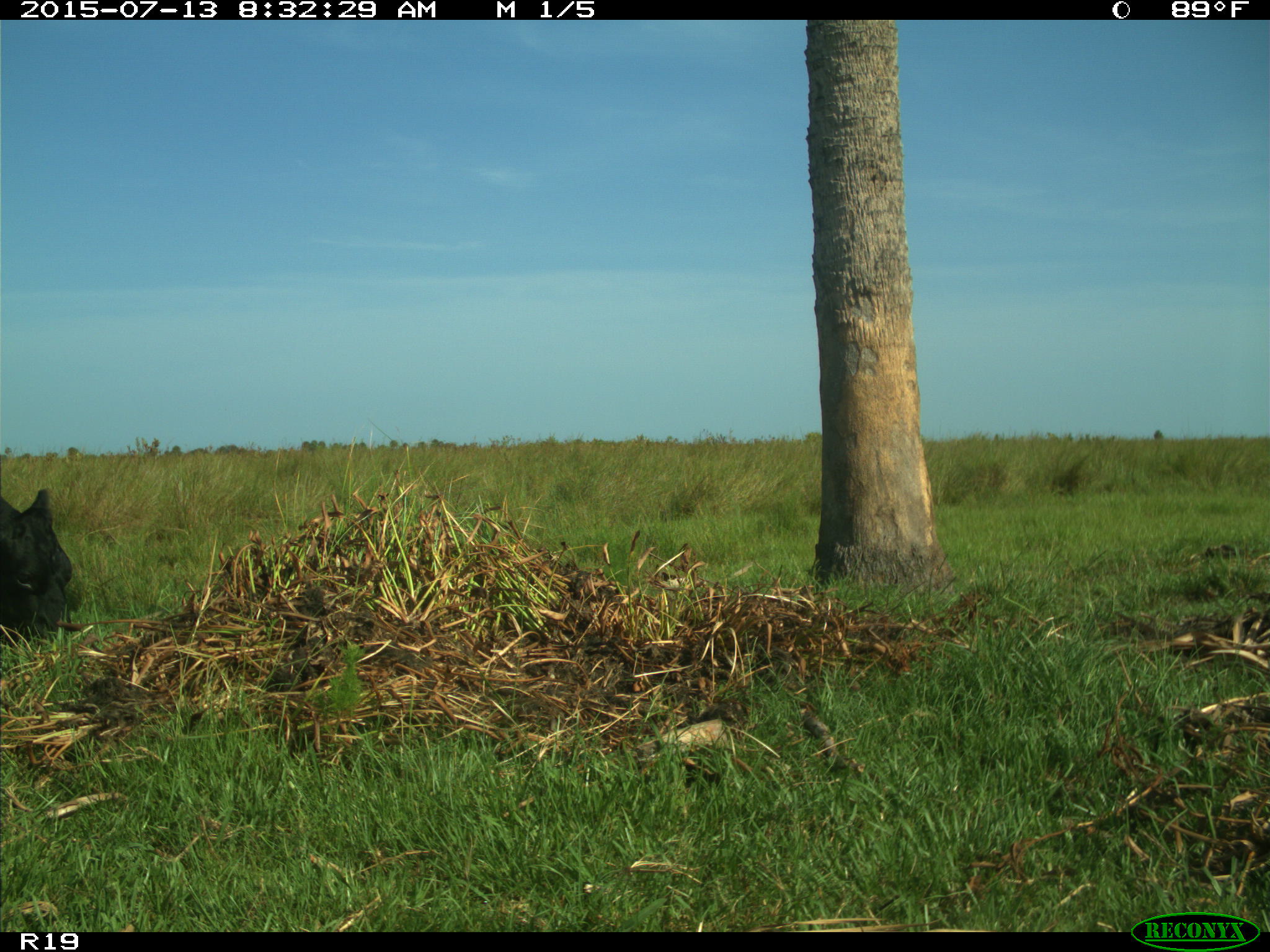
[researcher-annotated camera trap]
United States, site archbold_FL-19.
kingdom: Animalia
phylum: Chordata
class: Mammalia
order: Artiodactyla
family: Bovidae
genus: Bos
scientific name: Bos taurus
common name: domestic cow